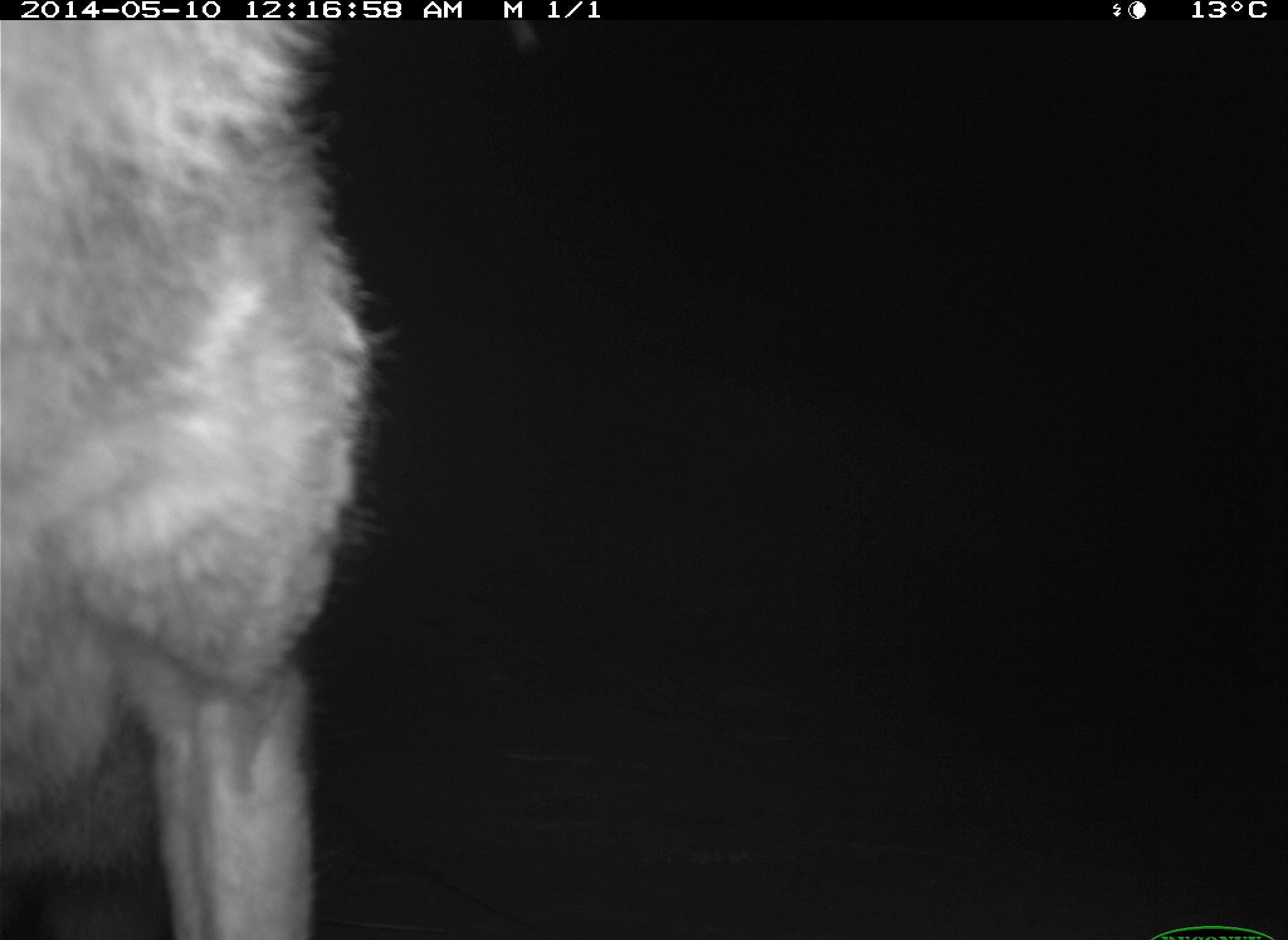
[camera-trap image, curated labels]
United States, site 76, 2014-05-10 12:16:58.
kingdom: Animalia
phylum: Chordata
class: Mammalia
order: Carnivora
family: Canidae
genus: Canis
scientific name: Canis latrans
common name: coyote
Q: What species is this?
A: Coyote (Canis latrans).